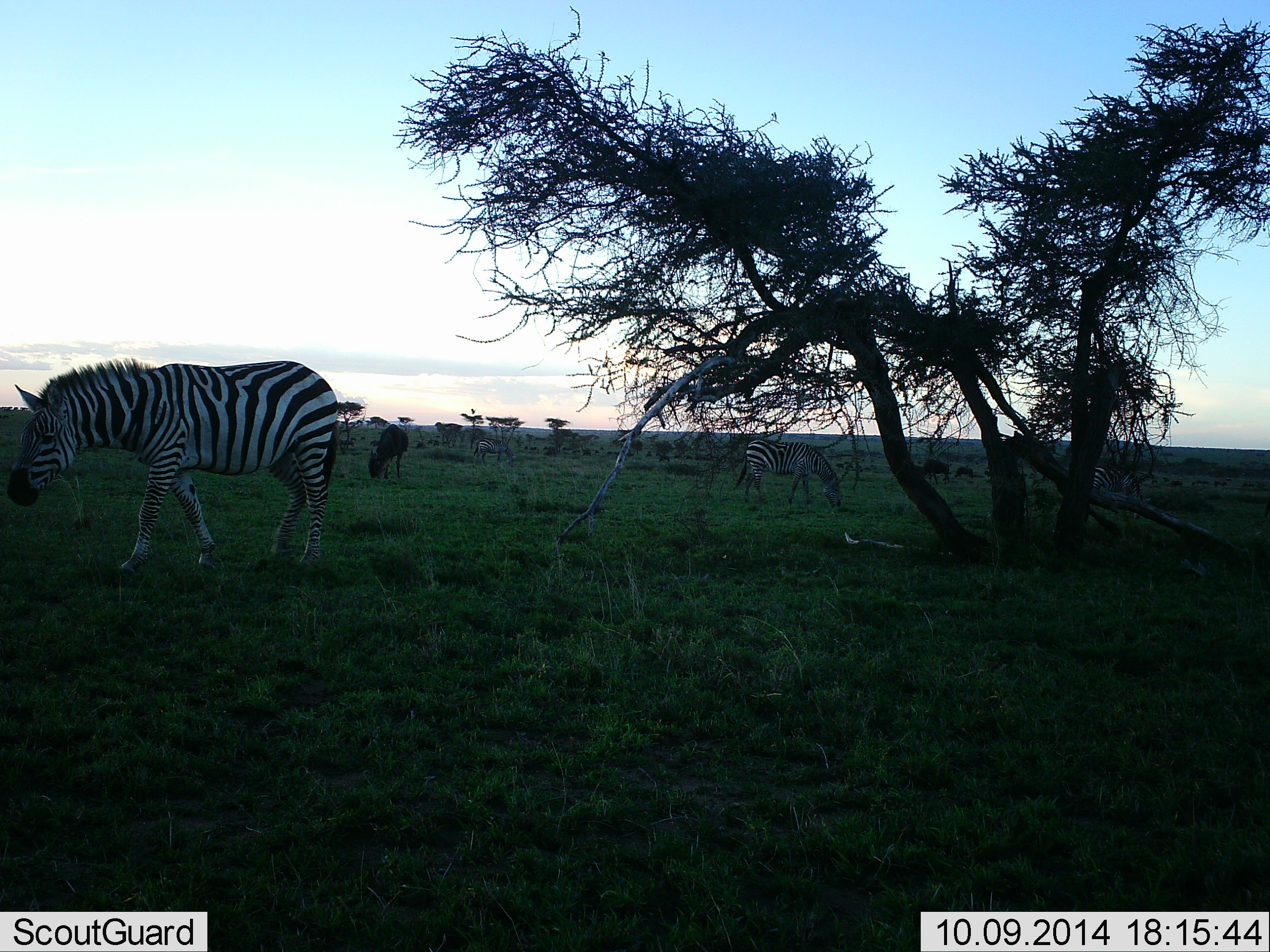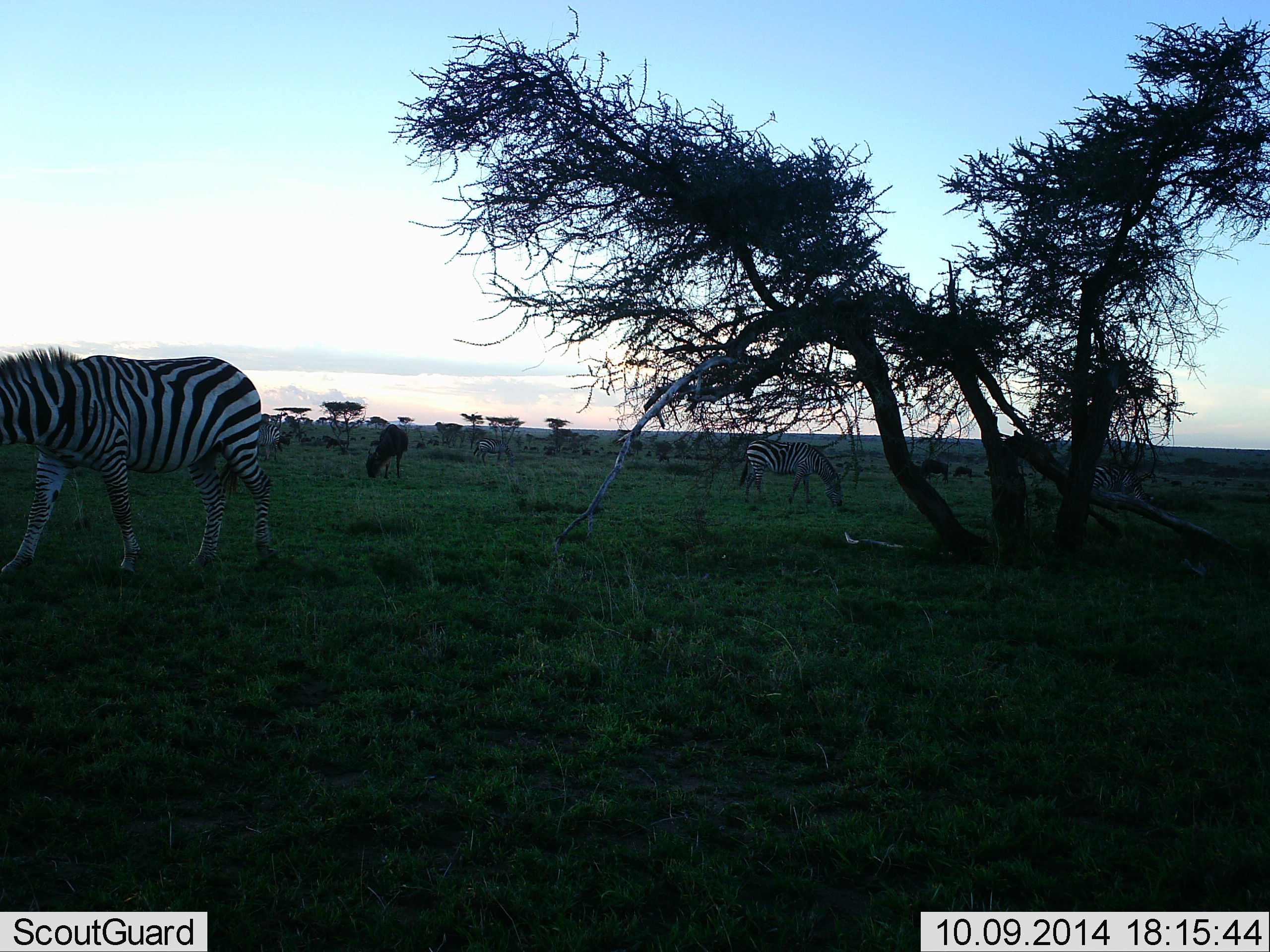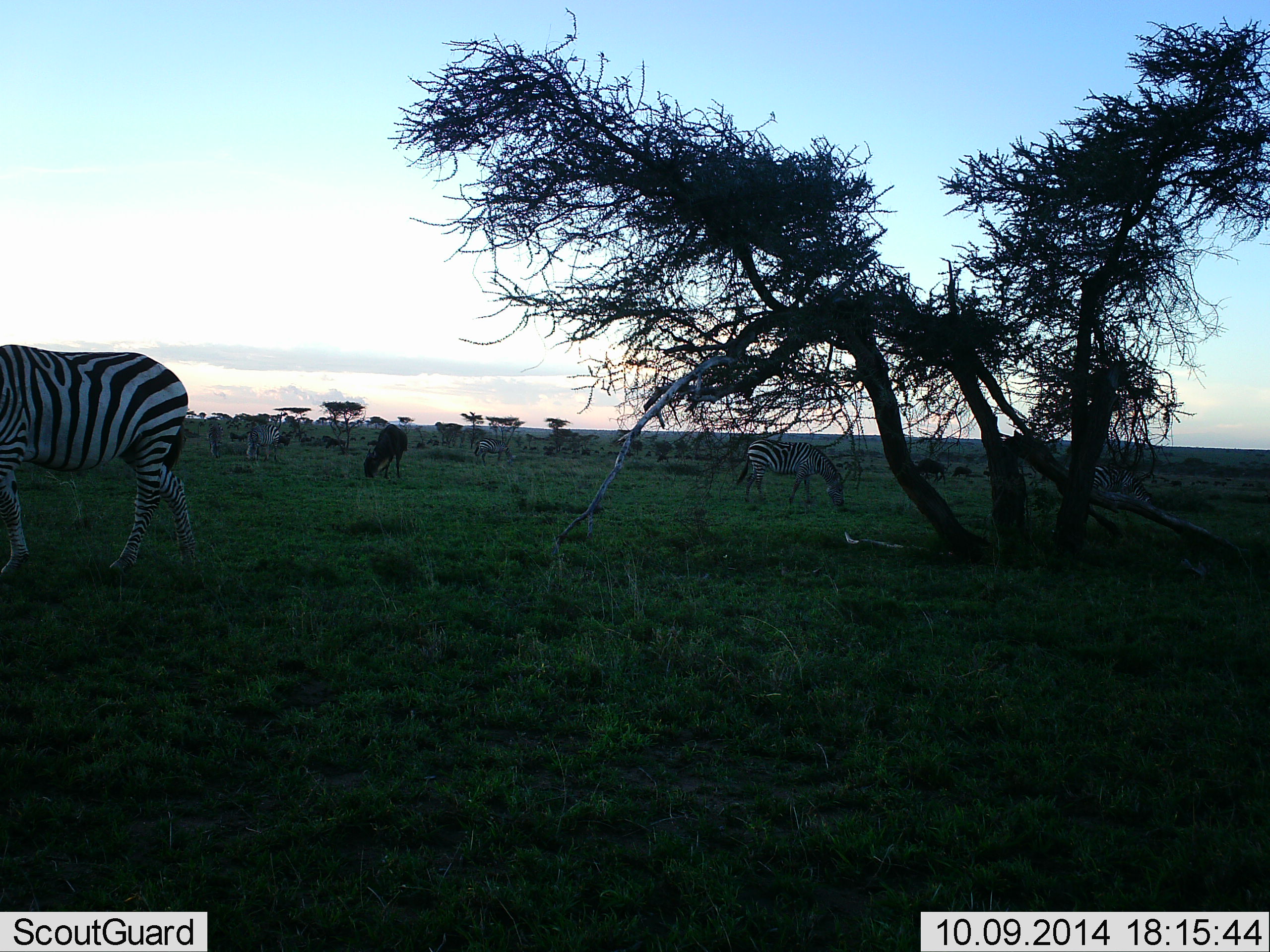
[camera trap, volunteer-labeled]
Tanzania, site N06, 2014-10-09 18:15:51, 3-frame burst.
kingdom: Animalia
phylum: Chordata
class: Mammalia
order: Artiodactyla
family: Bovidae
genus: Connochaetes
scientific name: Connochaetes taurinus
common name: blue wildebeest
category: wildebeest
Wildebeest (blue wildebeest) (Connochaetes taurinus), count 1. Behavior (volunteer vote fractions): standing 20%, resting 0%, moving 10%, interacting 0%. Young present (vote fraction): 0%. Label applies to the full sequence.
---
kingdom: Animalia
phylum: Chordata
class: Mammalia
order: Perissodactyla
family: Equidae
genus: Equus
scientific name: Equus quagga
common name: plains zebra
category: zebra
Zebra (plains zebra) (Equus quagga), count 3. Behavior (volunteer vote fractions): standing 54%, resting 0%, moving 62%, interacting 0%. Young present (vote fraction): 0%. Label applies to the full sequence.